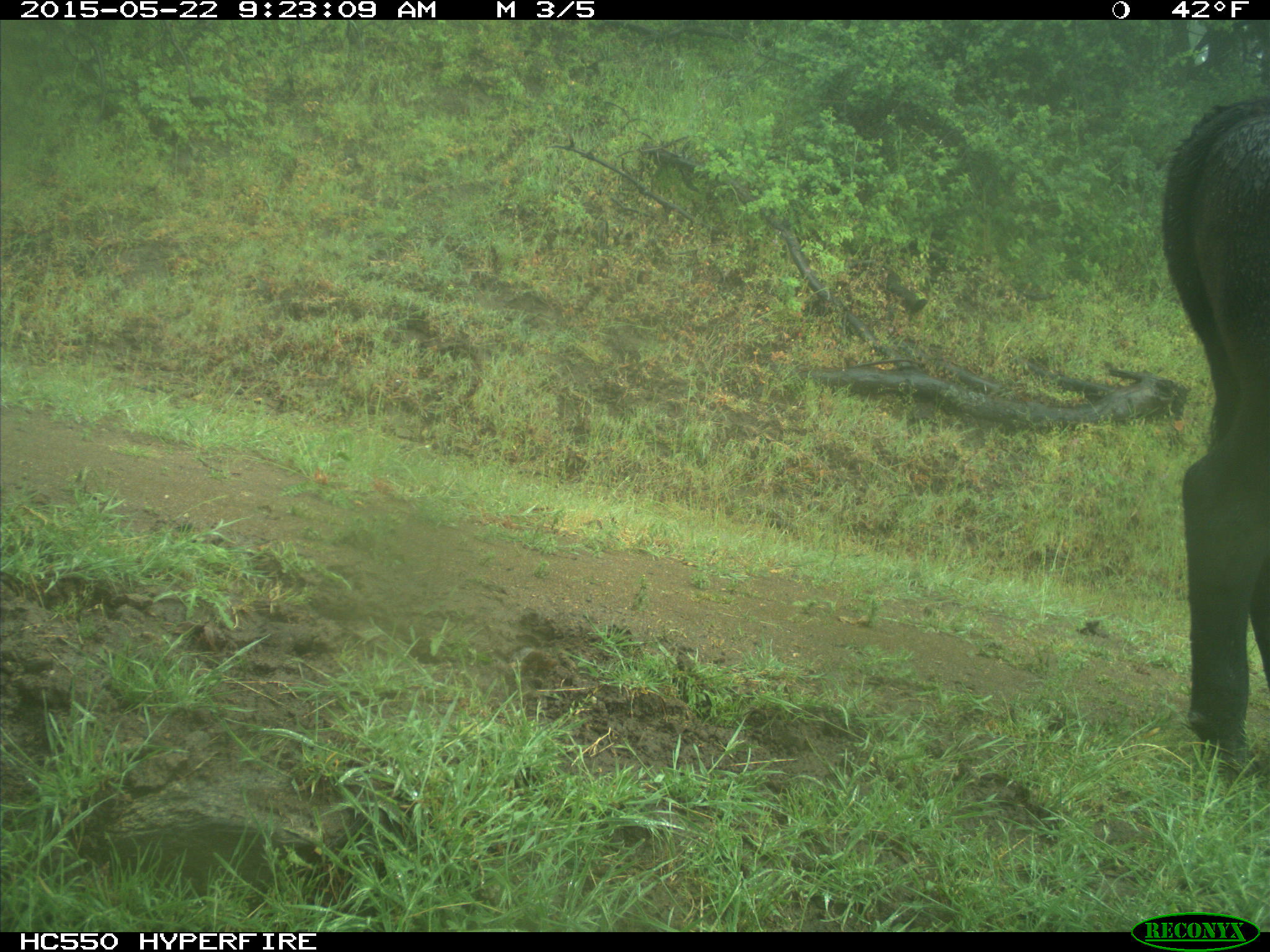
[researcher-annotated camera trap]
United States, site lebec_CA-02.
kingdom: Animalia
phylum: Chordata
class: Mammalia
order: Artiodactyla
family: Bovidae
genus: Bos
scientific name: Bos taurus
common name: domestic cow